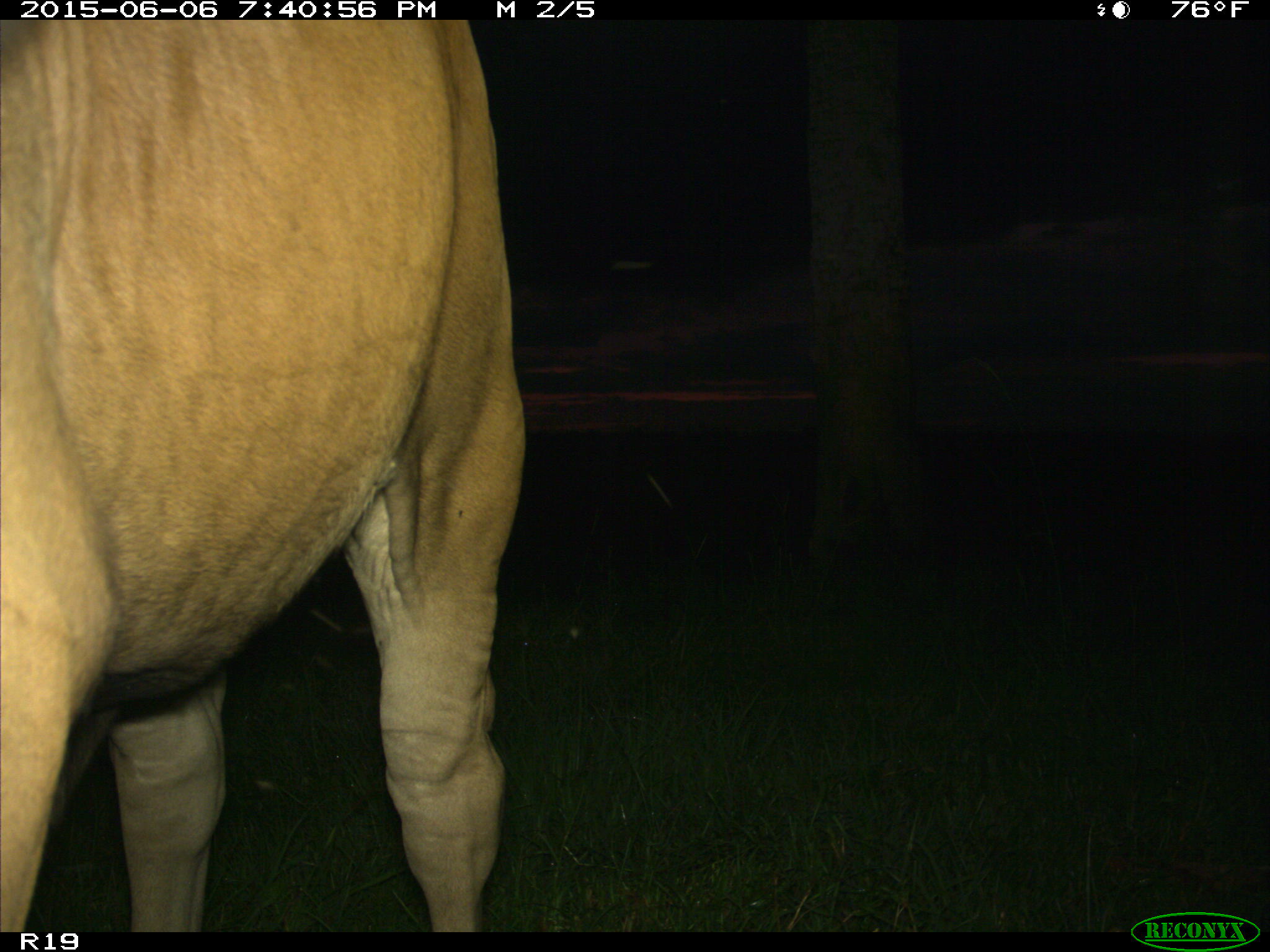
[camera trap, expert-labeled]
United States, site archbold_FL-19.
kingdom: Animalia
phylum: Chordata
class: Mammalia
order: Artiodactyla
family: Bovidae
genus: Bos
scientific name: Bos taurus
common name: domestic cow